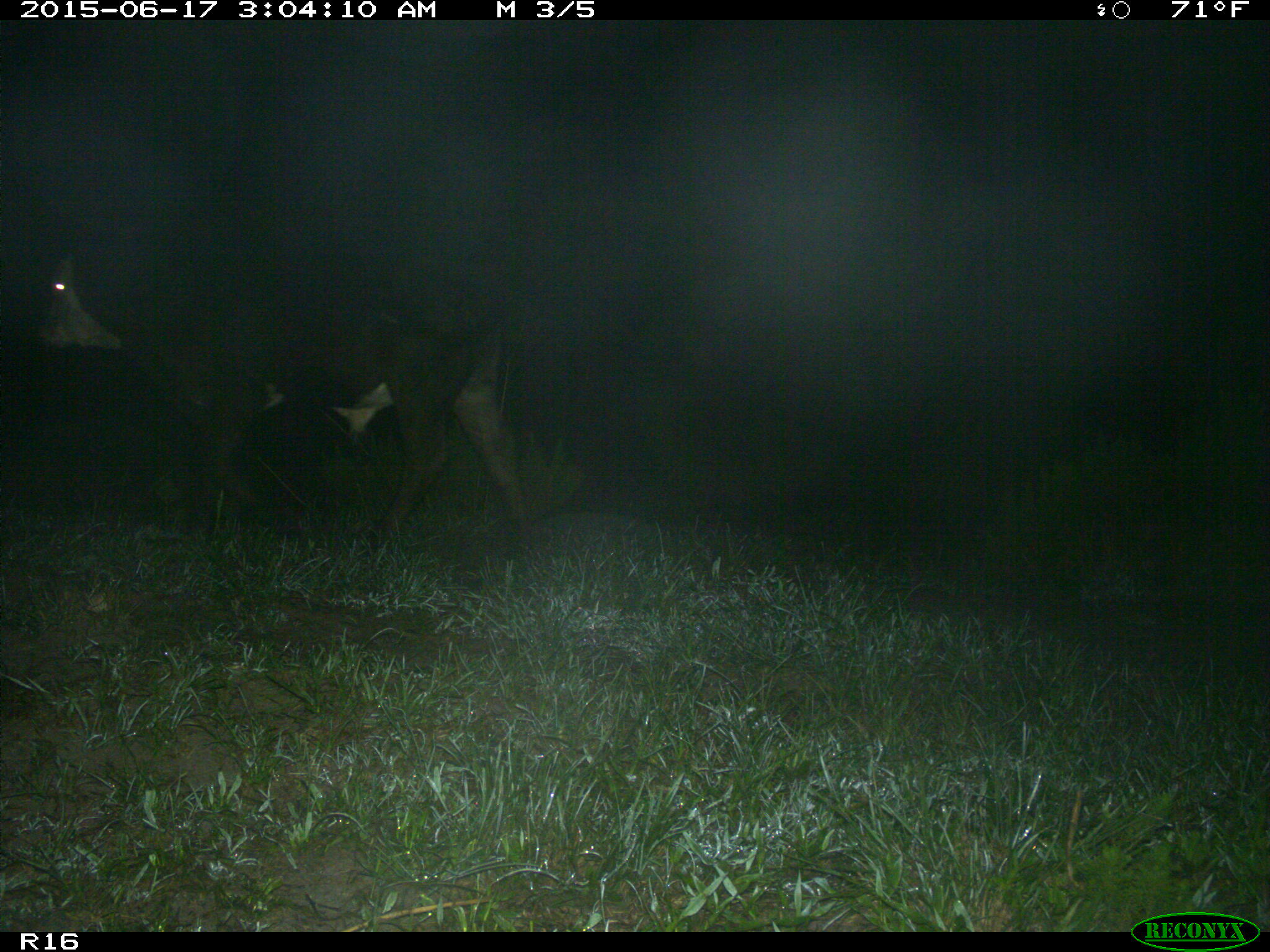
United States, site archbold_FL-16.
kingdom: Animalia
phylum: Chordata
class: Mammalia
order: Artiodactyla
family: Bovidae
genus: Bos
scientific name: Bos taurus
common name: domestic cow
Bos taurus (domestic cow).